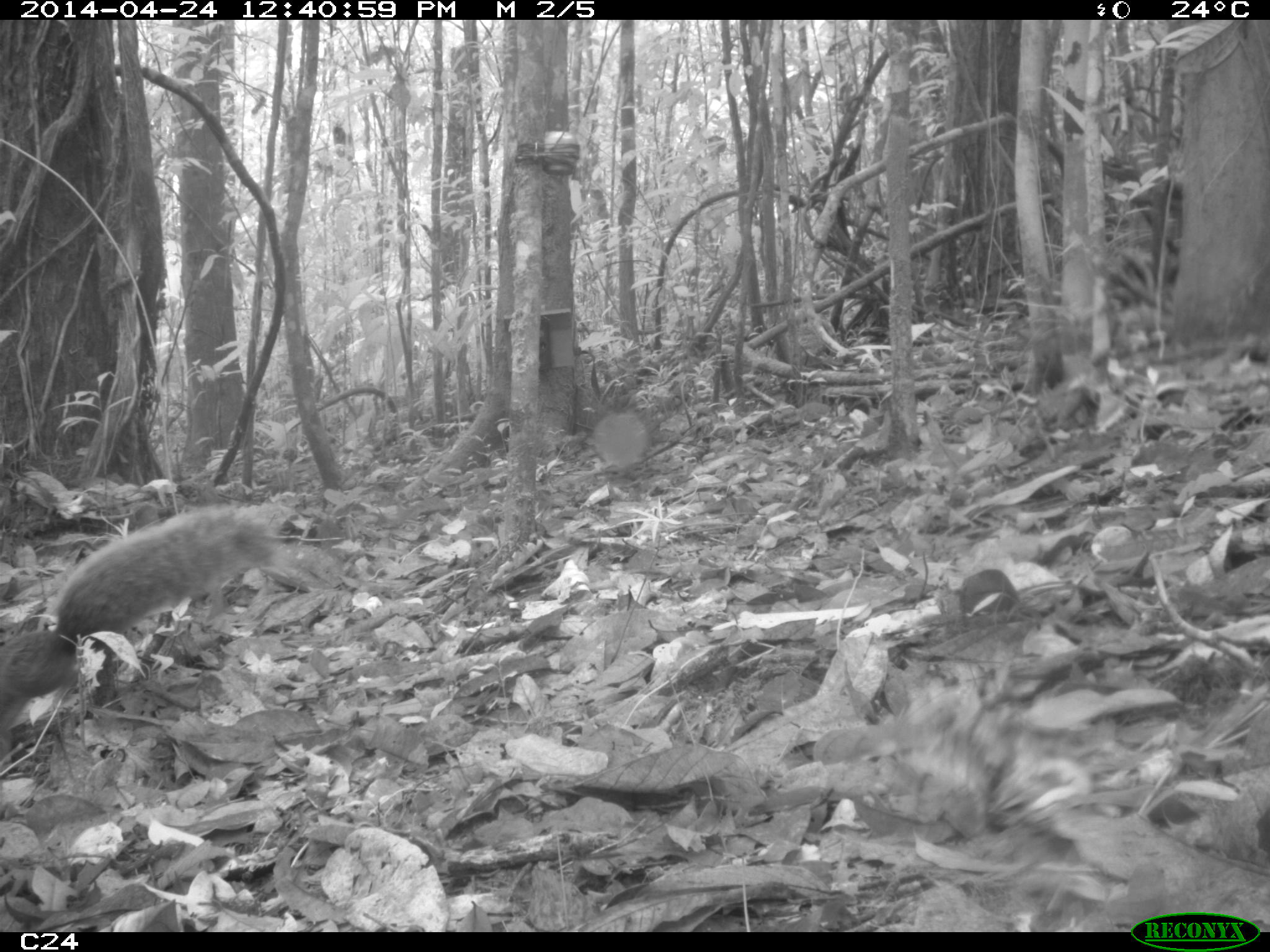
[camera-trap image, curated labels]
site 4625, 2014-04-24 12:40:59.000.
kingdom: Animalia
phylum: Chordata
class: Mammalia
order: Rodentia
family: Sciuridae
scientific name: Sciuridae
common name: squirrels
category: unknown squirrel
Unknown squirrel (squirrels) (Sciuridae), count 1, age adult.